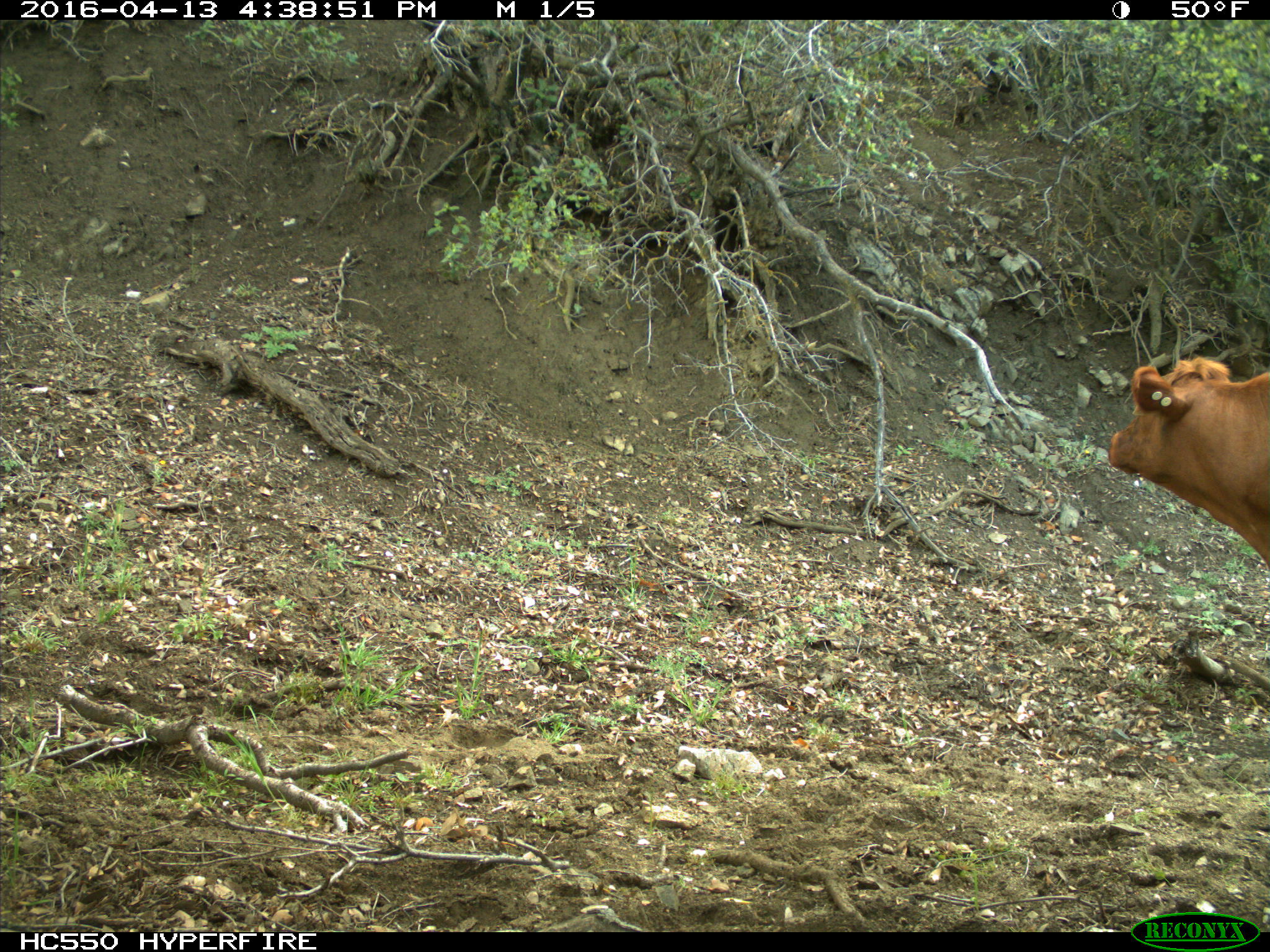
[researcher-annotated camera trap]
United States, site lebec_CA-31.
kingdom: Animalia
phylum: Chordata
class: Mammalia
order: Artiodactyla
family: Bovidae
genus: Bos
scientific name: Bos taurus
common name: domestic cow